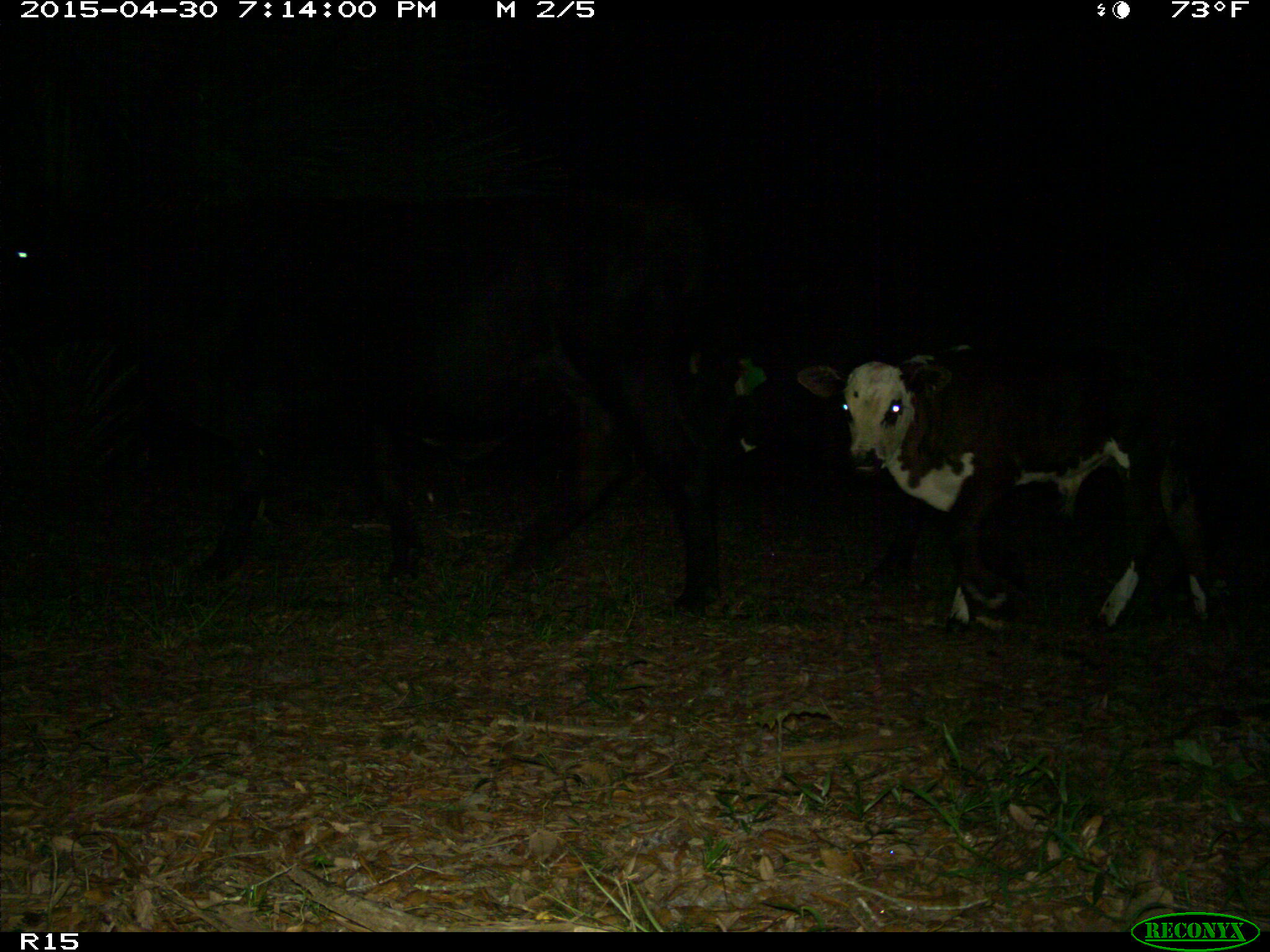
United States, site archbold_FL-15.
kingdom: Animalia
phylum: Chordata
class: Mammalia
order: Artiodactyla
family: Bovidae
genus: Bos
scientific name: Bos taurus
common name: domestic cow